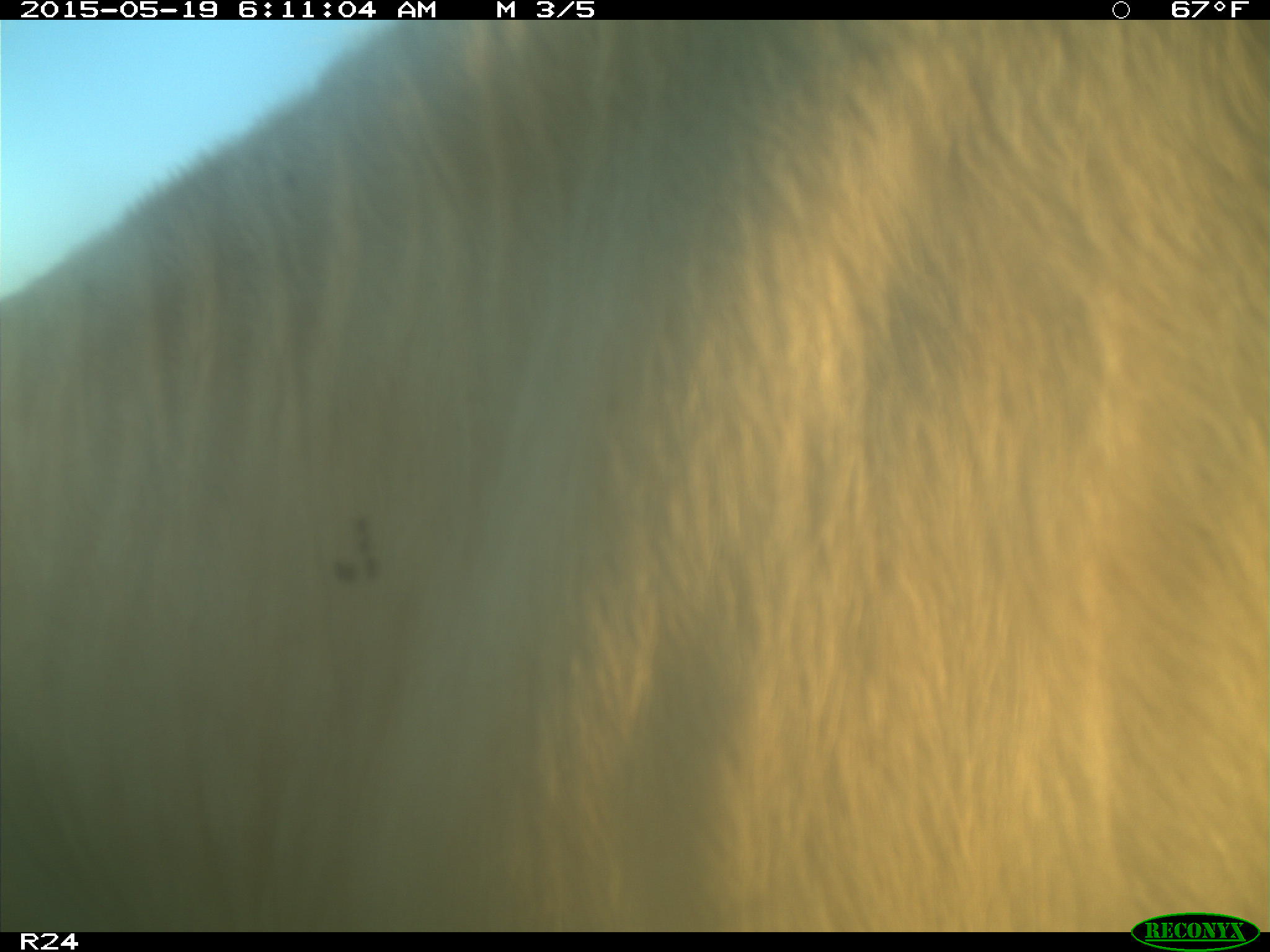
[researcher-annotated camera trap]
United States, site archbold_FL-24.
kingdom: Animalia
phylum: Chordata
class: Mammalia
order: Artiodactyla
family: Bovidae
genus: Bos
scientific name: Bos taurus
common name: domestic cow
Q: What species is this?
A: Bos taurus (domestic cow).